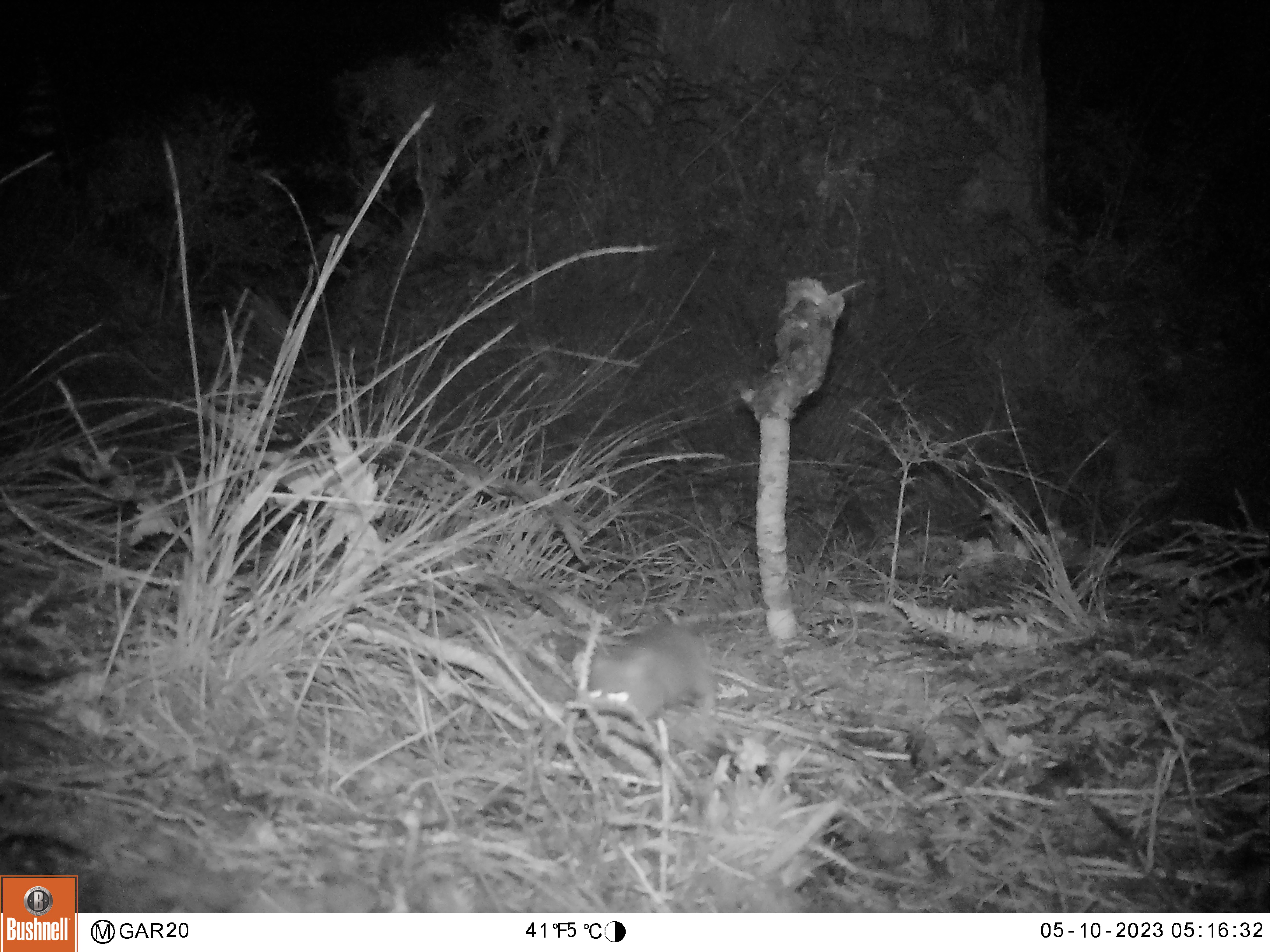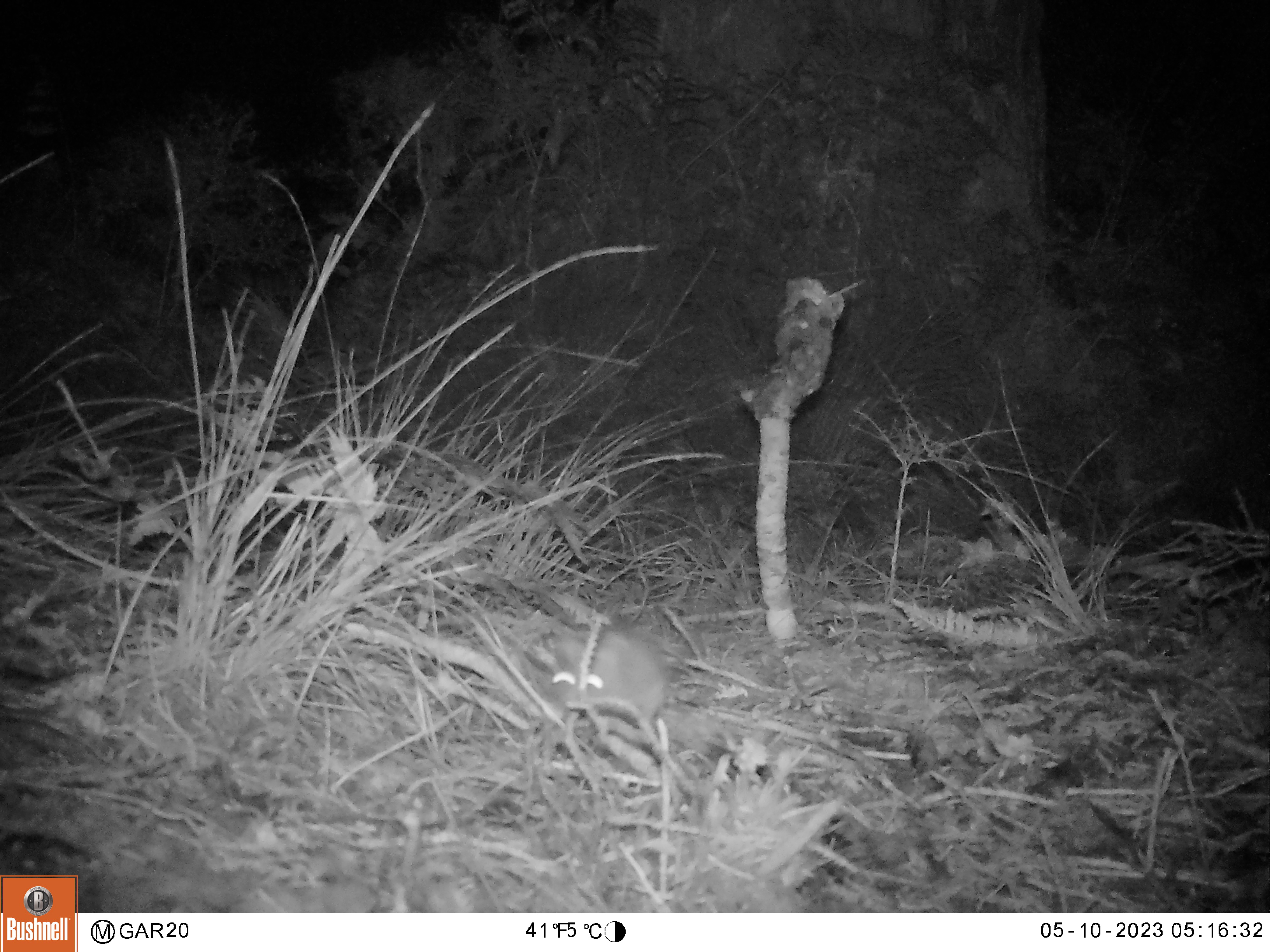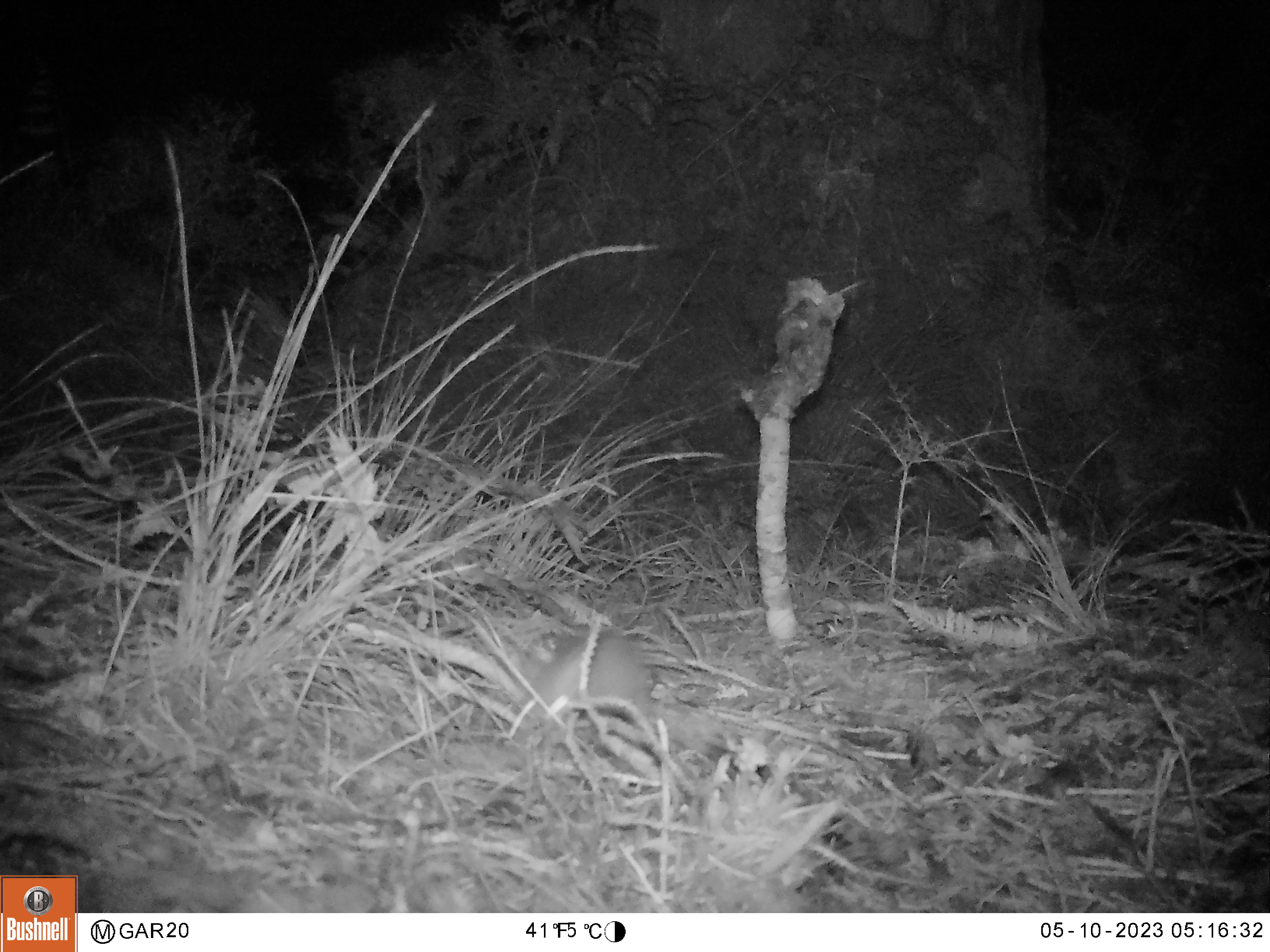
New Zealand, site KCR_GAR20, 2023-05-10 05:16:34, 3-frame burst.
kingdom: Animalia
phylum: Chordata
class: Mammalia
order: Rodentia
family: Muridae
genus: Rattus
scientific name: Rattus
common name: rat